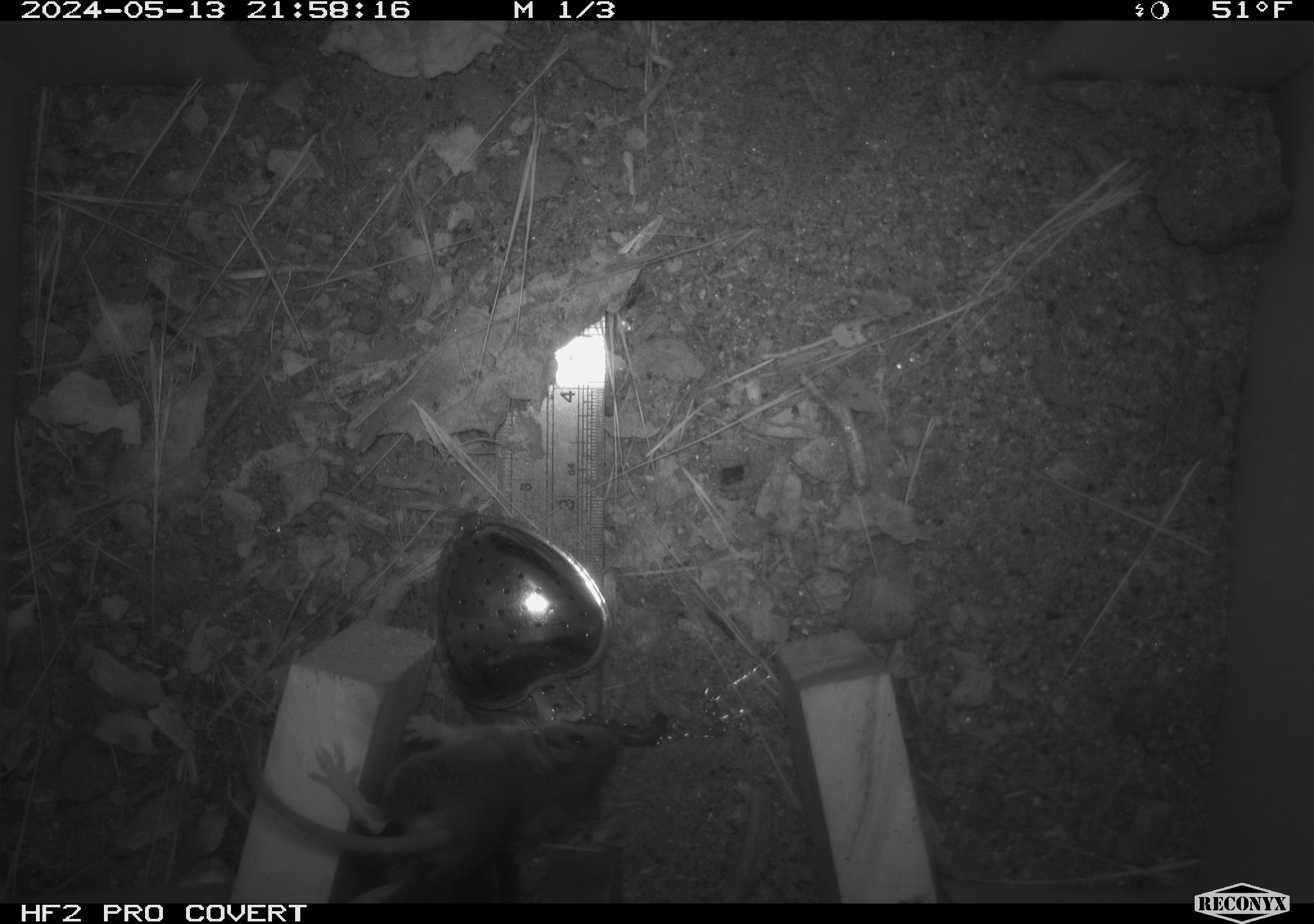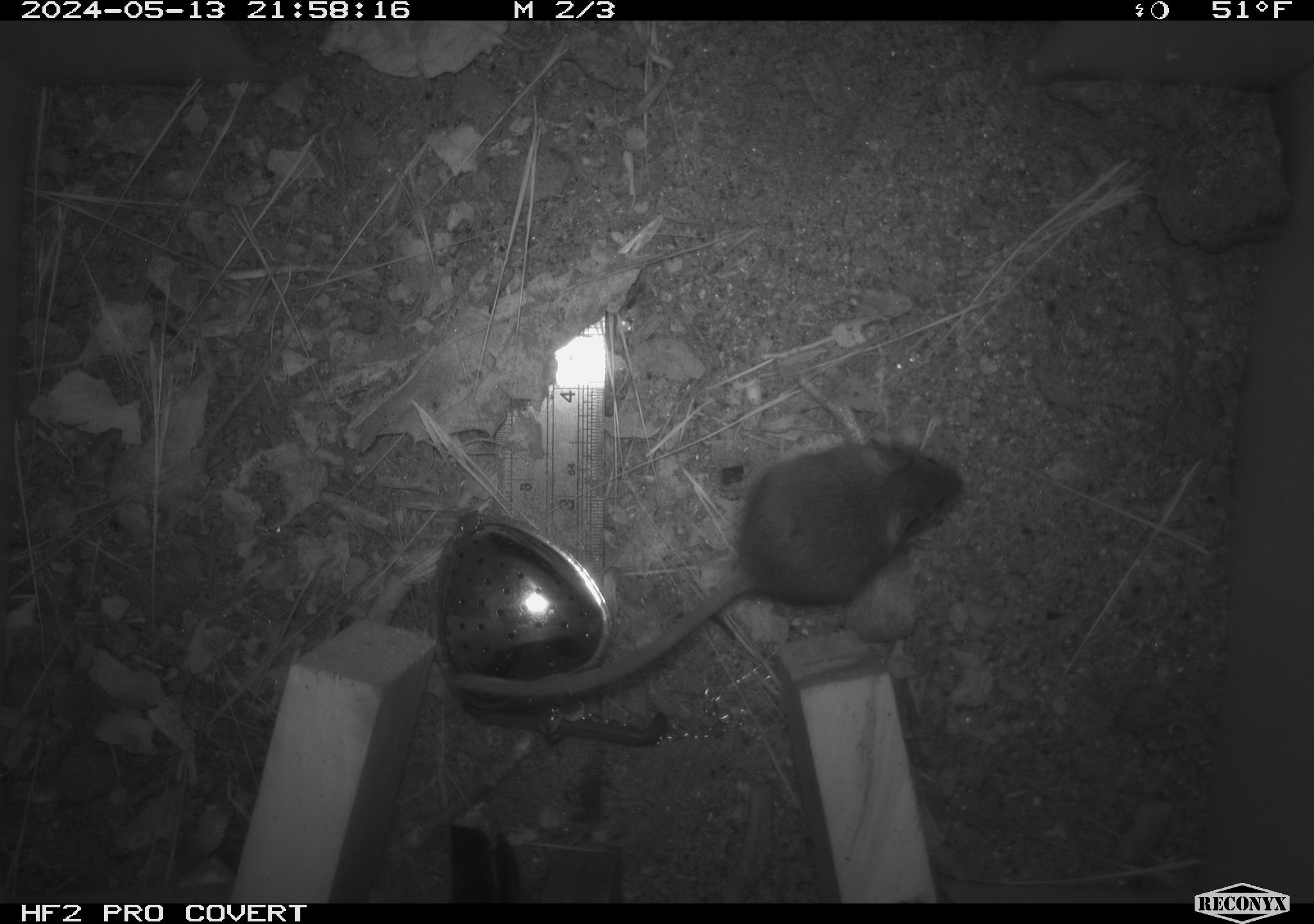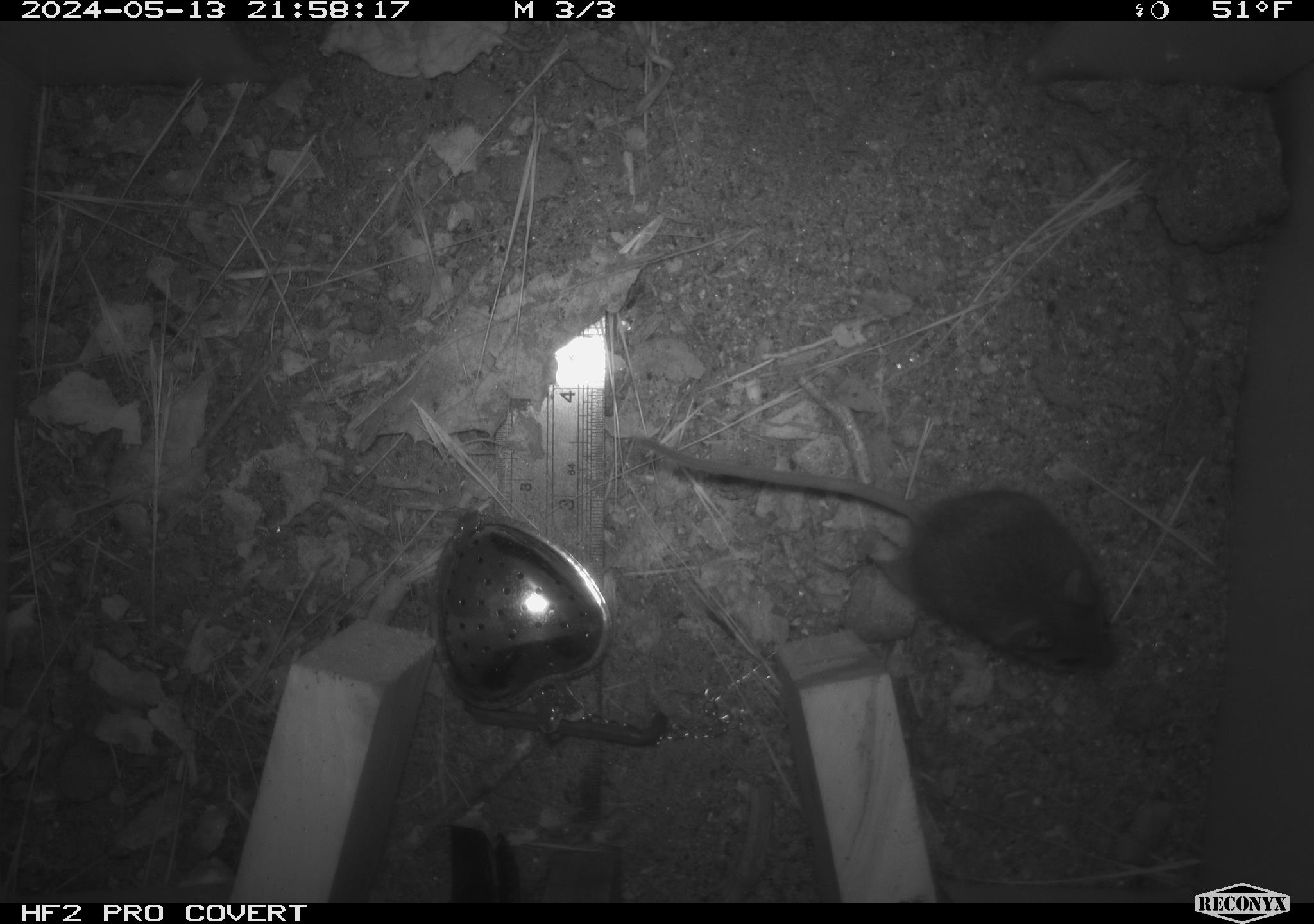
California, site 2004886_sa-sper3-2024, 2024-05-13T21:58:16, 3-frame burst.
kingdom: Animalia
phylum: Chordata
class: Mammalia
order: Rodentia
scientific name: Rodentia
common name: mouse species